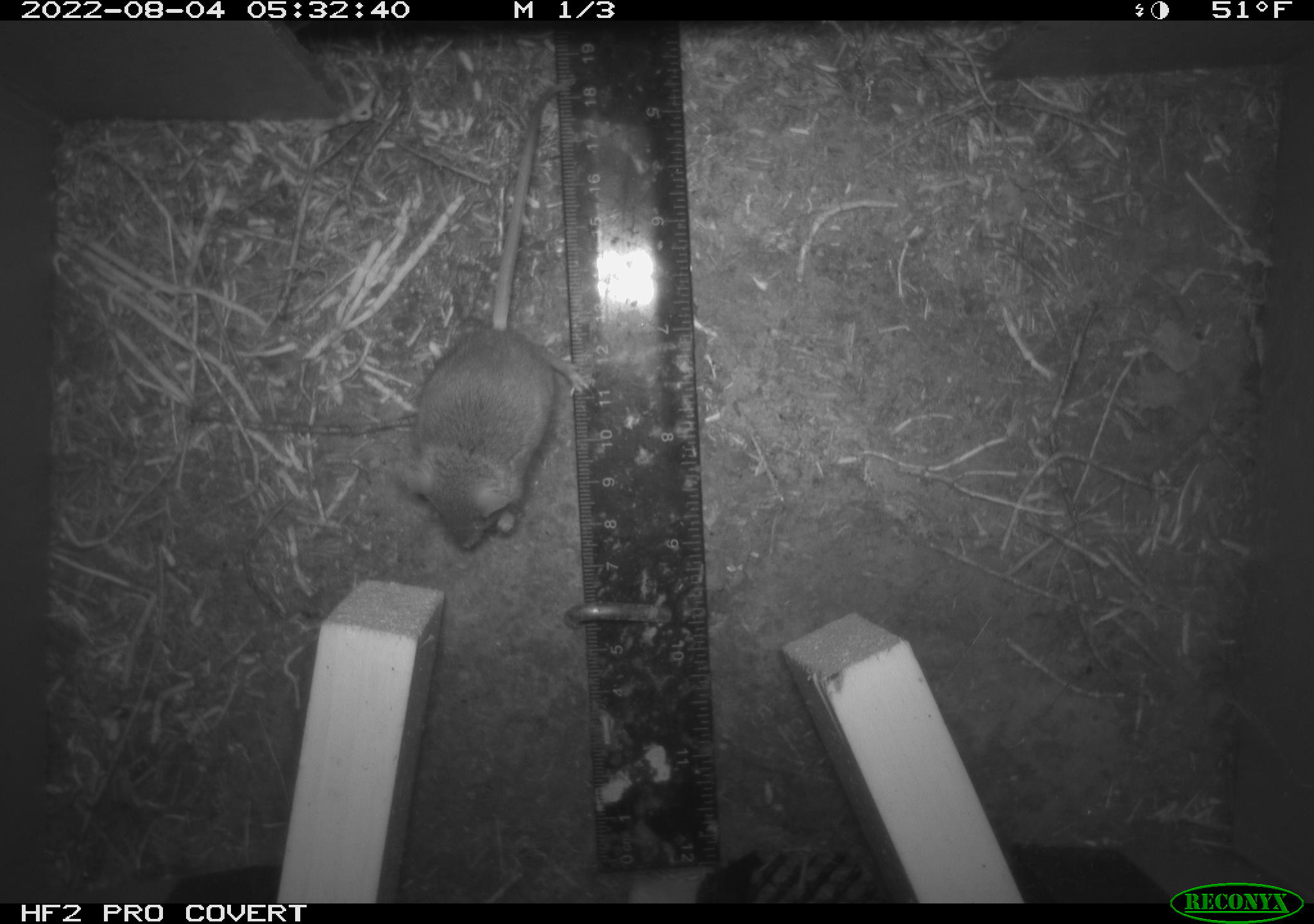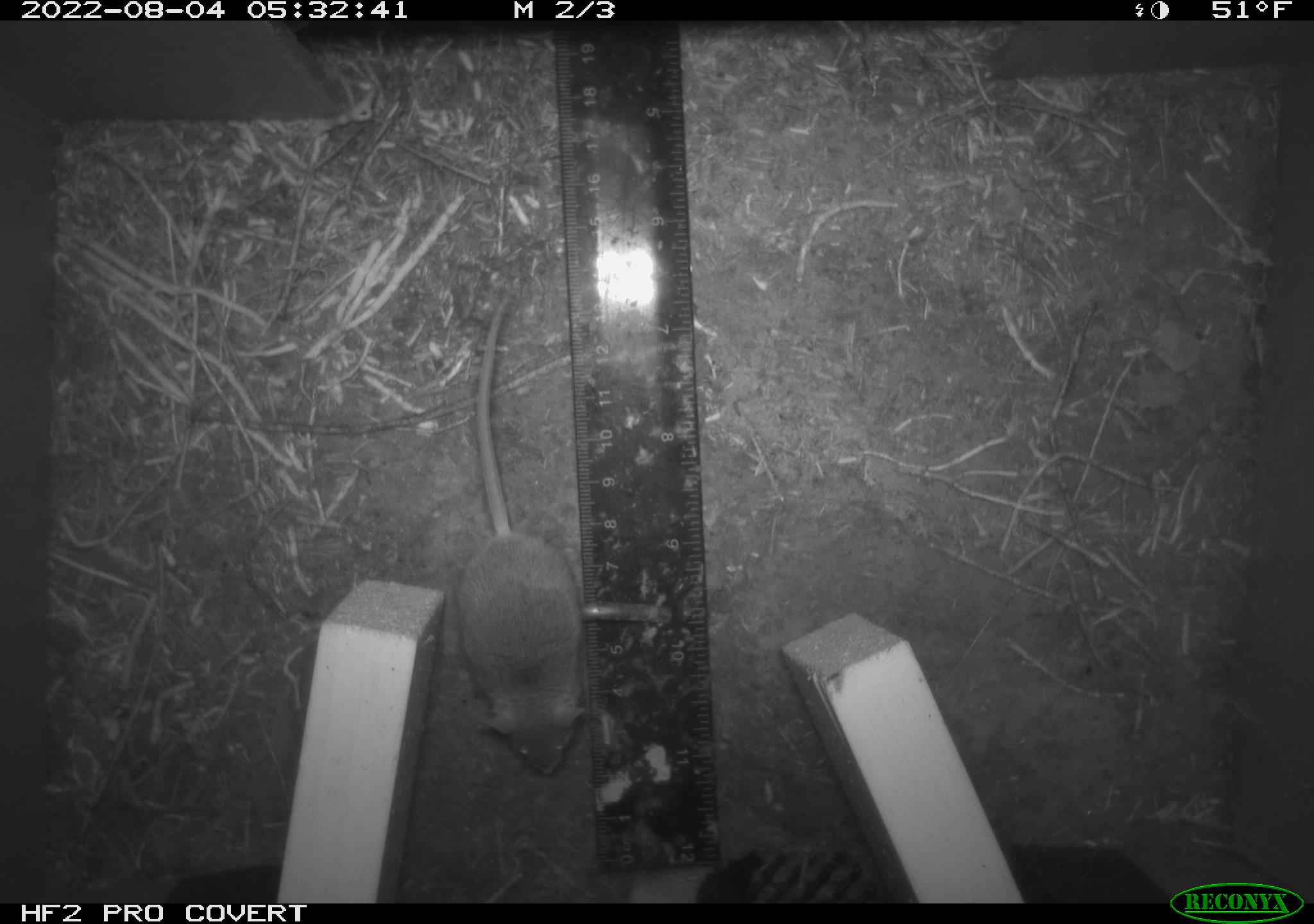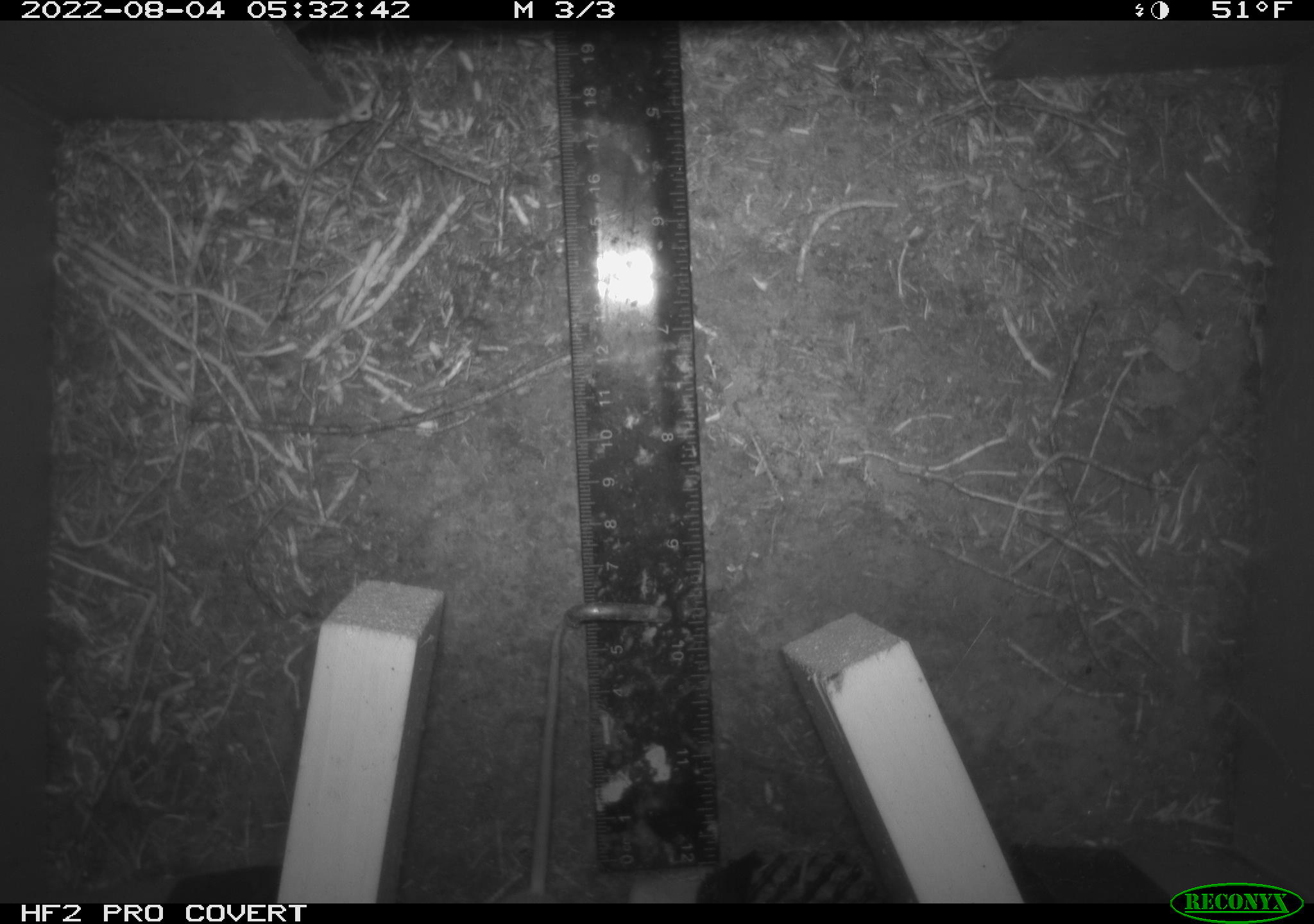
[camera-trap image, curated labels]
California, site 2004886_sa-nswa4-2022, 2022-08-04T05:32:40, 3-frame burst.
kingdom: Animalia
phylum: Chordata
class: Mammalia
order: Rodentia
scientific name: Rodentia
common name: rodent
Rodent (Rodentia).